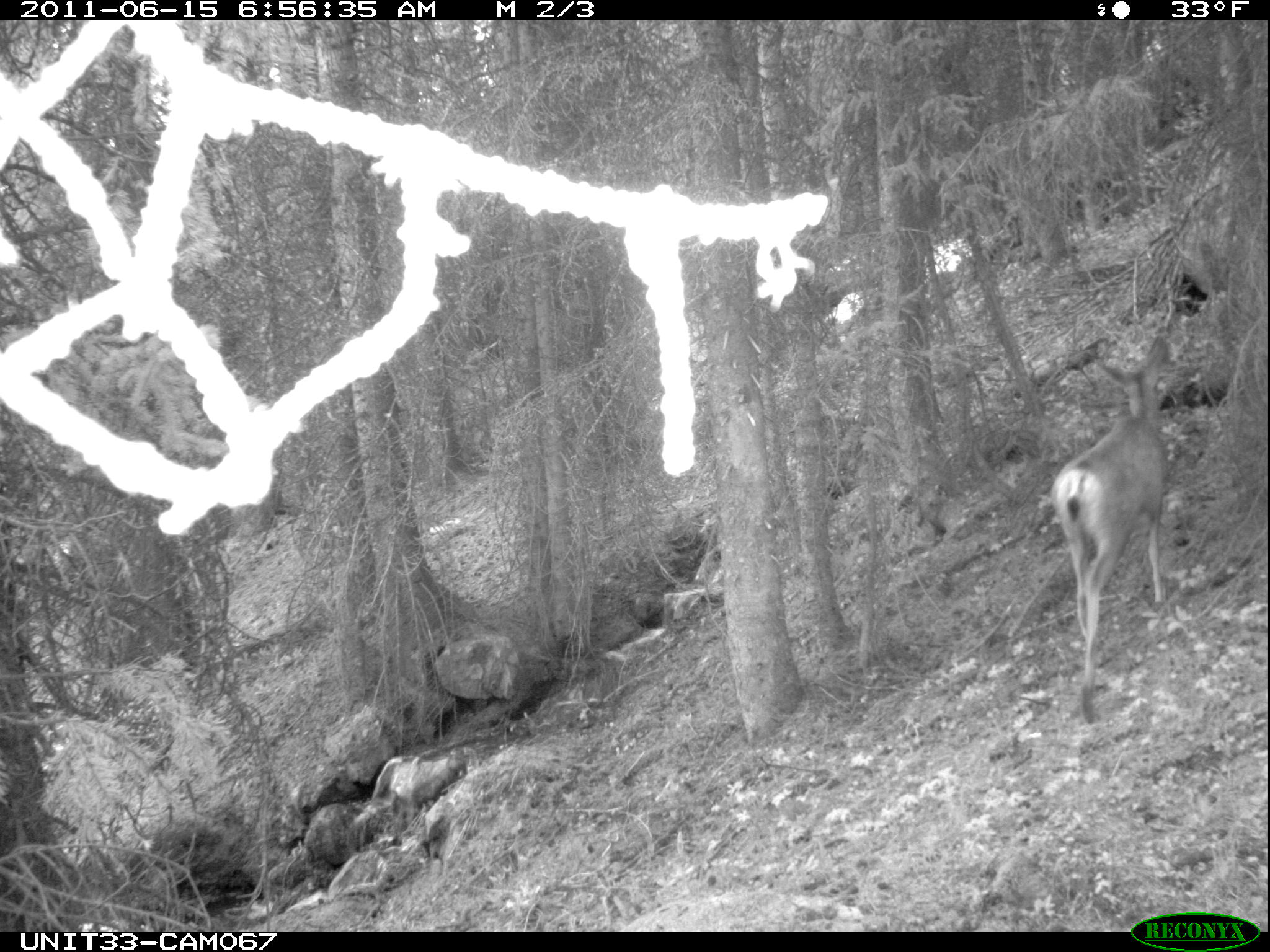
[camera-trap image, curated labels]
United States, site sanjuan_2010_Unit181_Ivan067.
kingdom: Animalia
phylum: Chordata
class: Mammalia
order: Artiodactyla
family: Cervidae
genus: Odocoileus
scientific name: Odocoileus hemionus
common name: mule deer